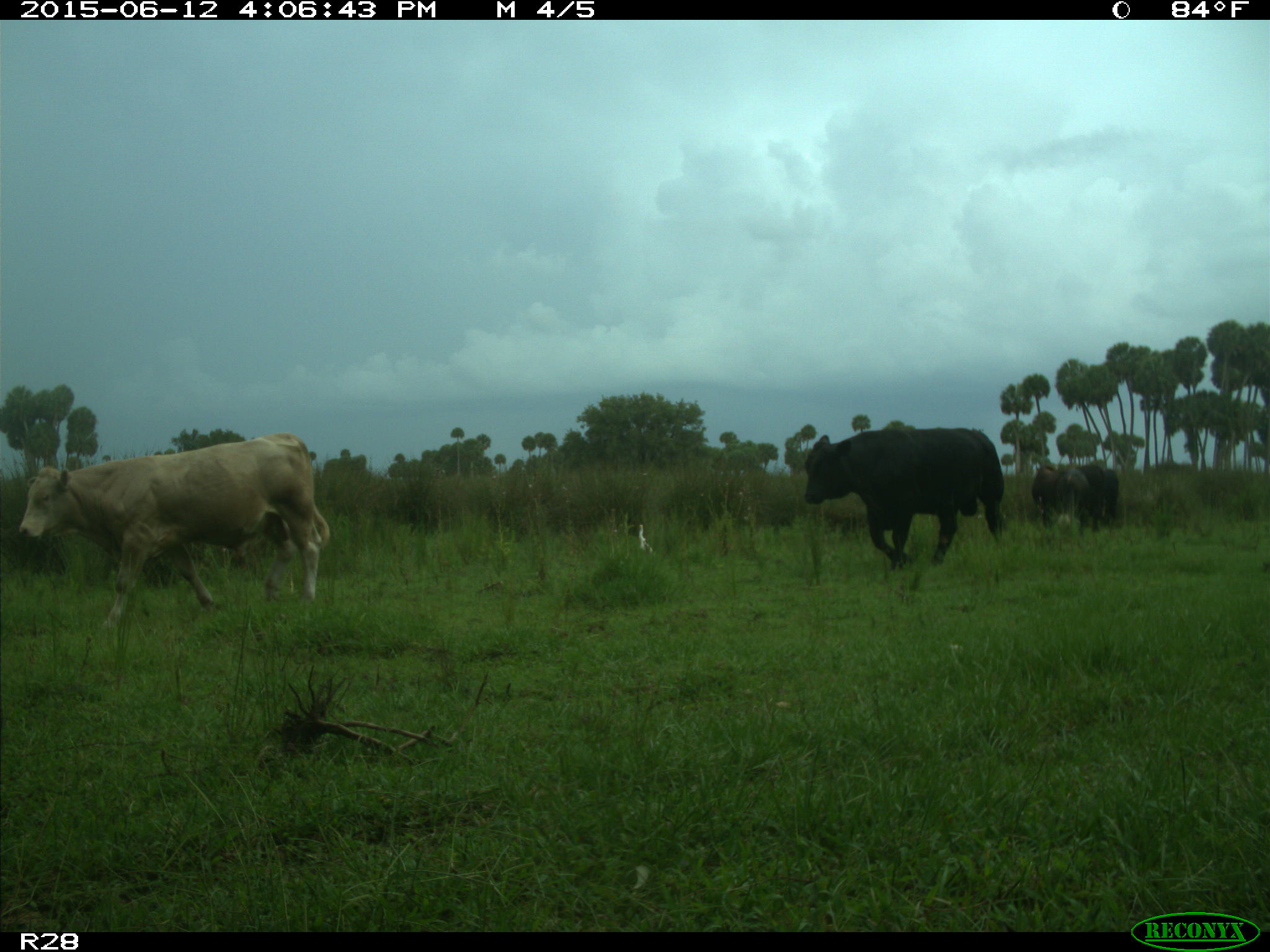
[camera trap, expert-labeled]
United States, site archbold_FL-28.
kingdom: Animalia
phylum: Chordata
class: Mammalia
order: Artiodactyla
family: Bovidae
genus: Bos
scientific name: Bos taurus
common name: domestic cow